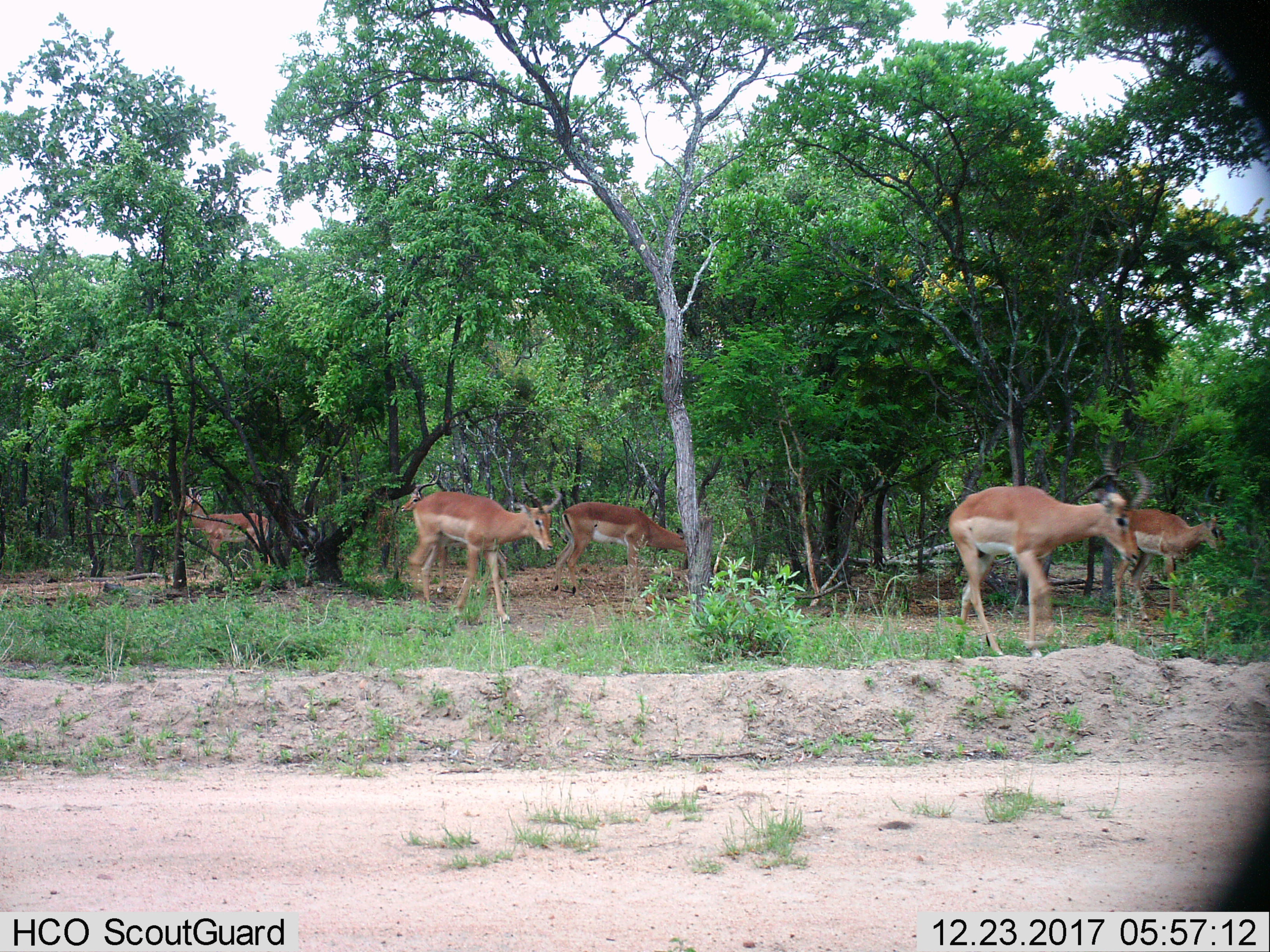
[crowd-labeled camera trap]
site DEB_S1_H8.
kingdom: Animalia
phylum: Chordata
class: Mammalia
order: Artiodactyla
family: Bovidae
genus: Aepyceros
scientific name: Aepyceros melampus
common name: impala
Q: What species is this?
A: Impala (Aepyceros melampus).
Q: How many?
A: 5.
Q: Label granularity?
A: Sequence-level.